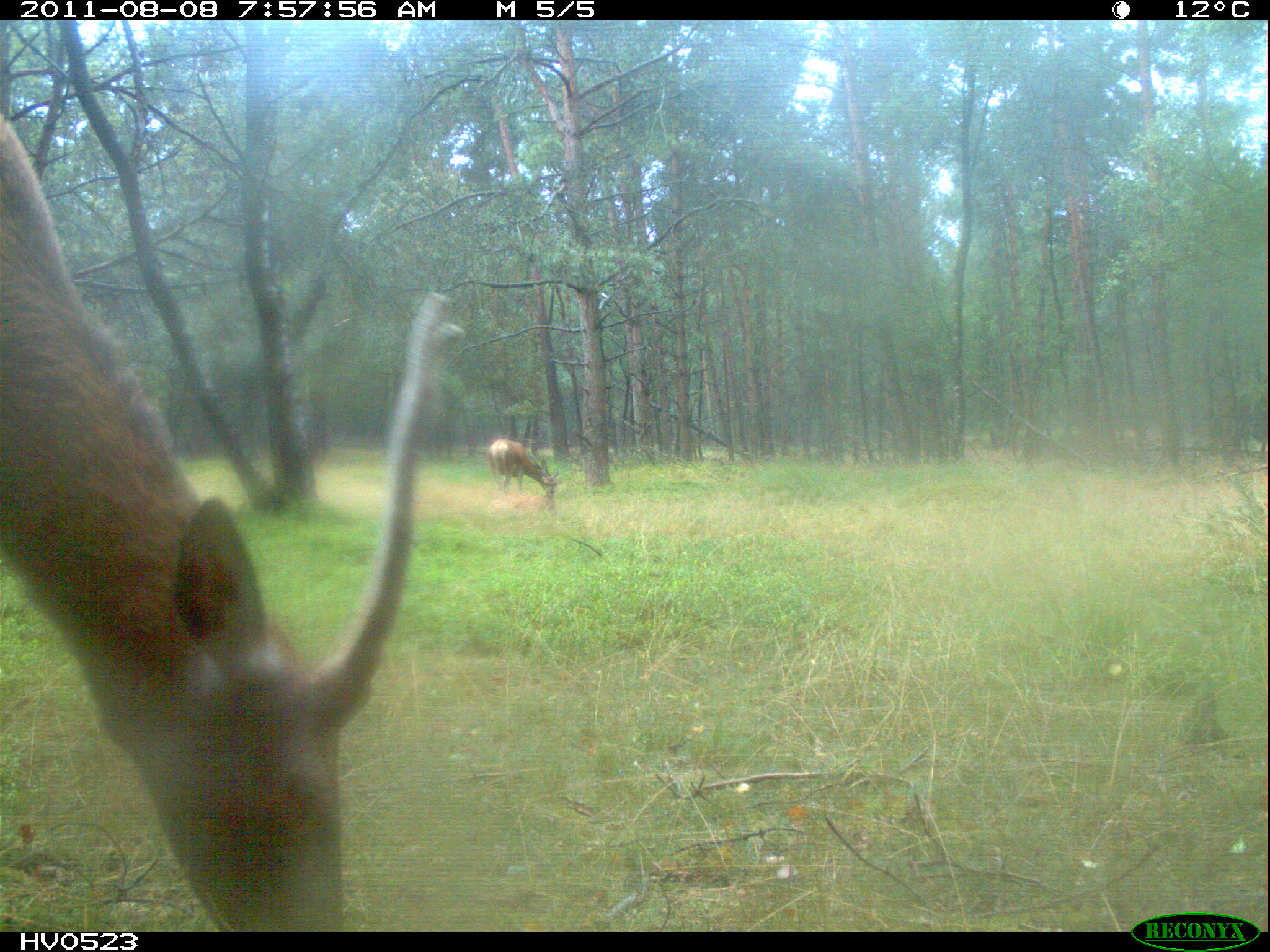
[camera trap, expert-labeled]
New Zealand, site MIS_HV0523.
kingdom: Animalia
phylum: Chordata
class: Mammalia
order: Artiodactyla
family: Cervidae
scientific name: Cervidae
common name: deer